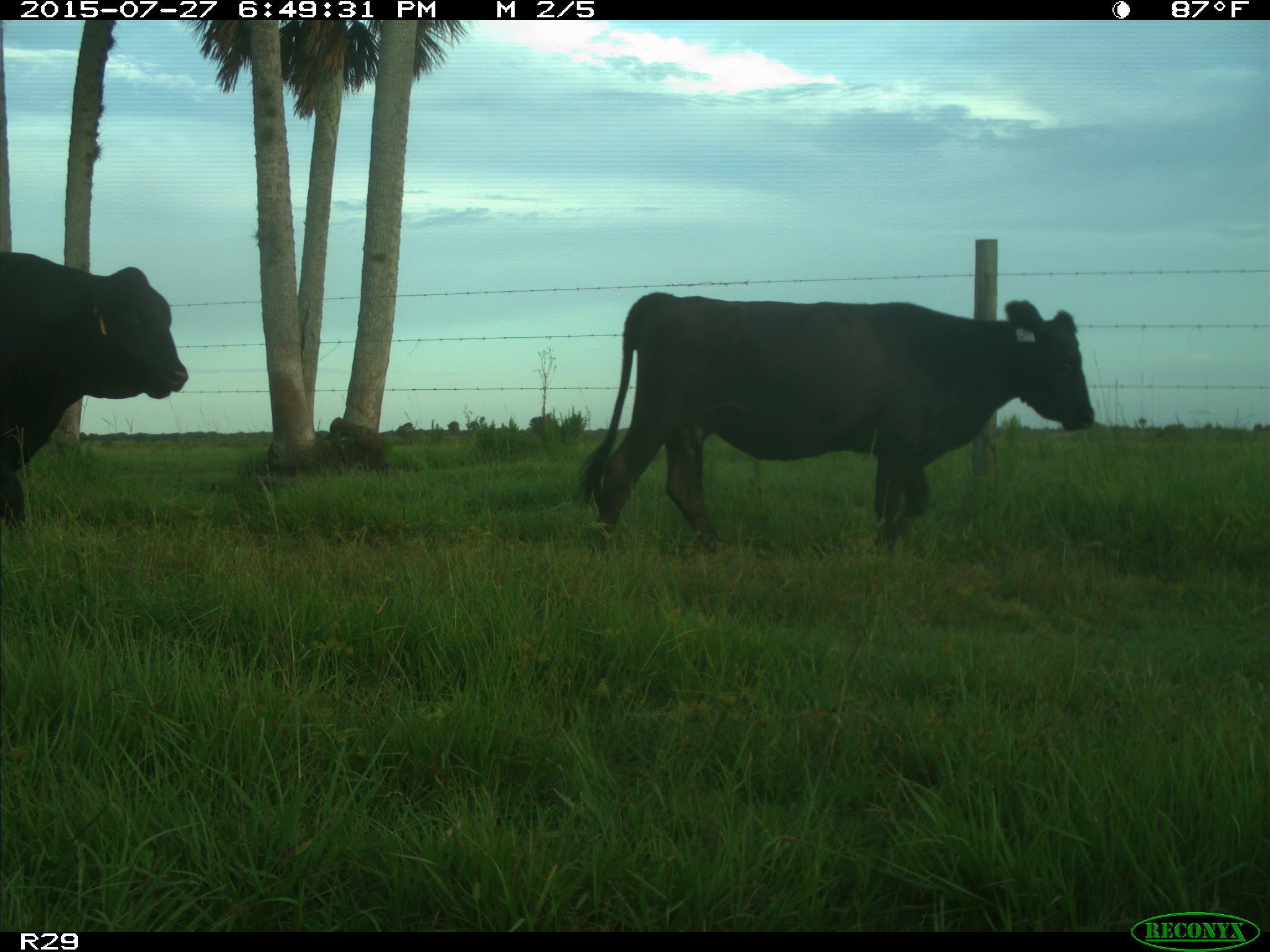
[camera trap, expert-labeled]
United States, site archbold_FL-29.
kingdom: Animalia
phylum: Chordata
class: Mammalia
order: Artiodactyla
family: Bovidae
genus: Bos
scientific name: Bos taurus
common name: domestic cow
Bos taurus (domestic cow).